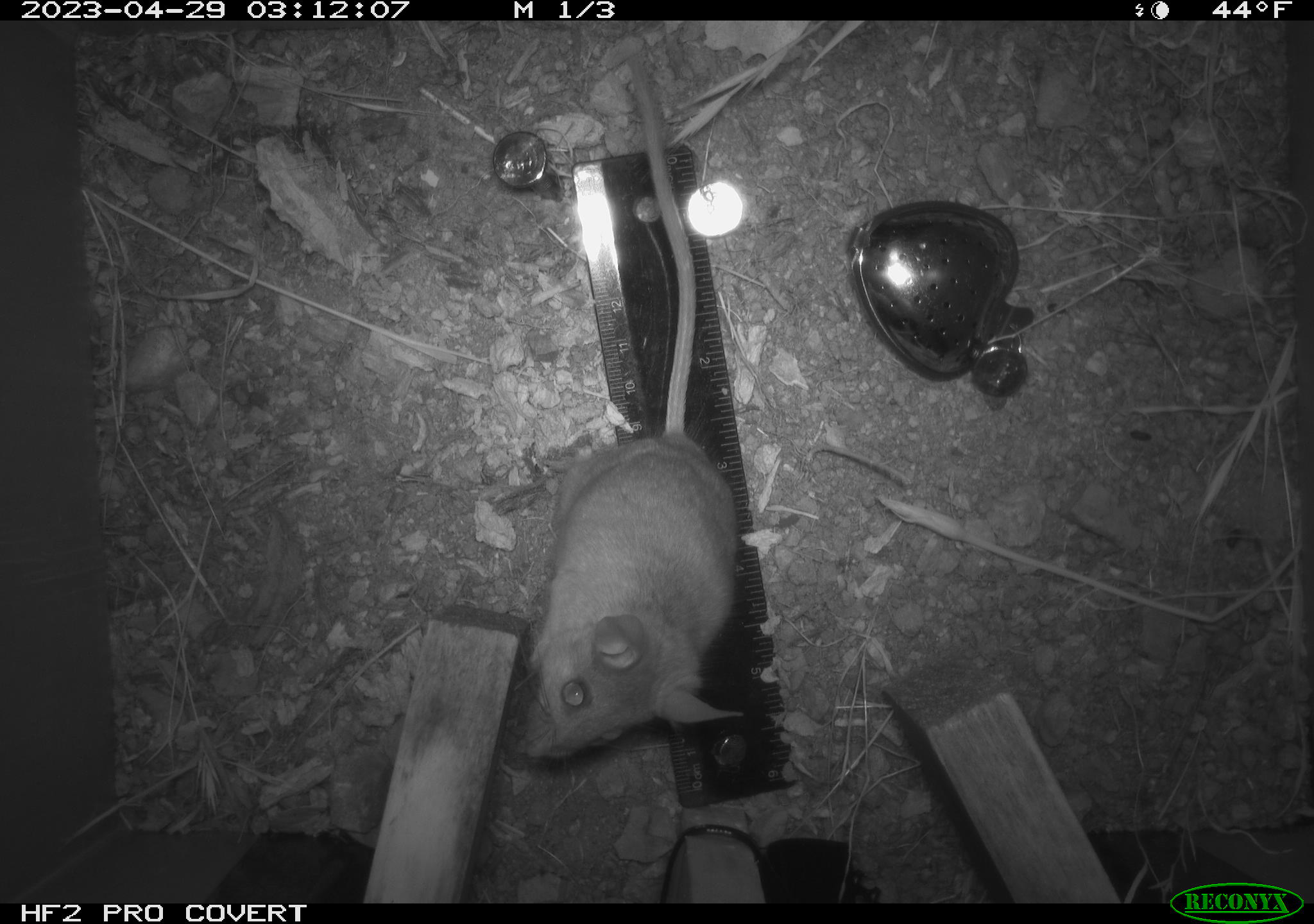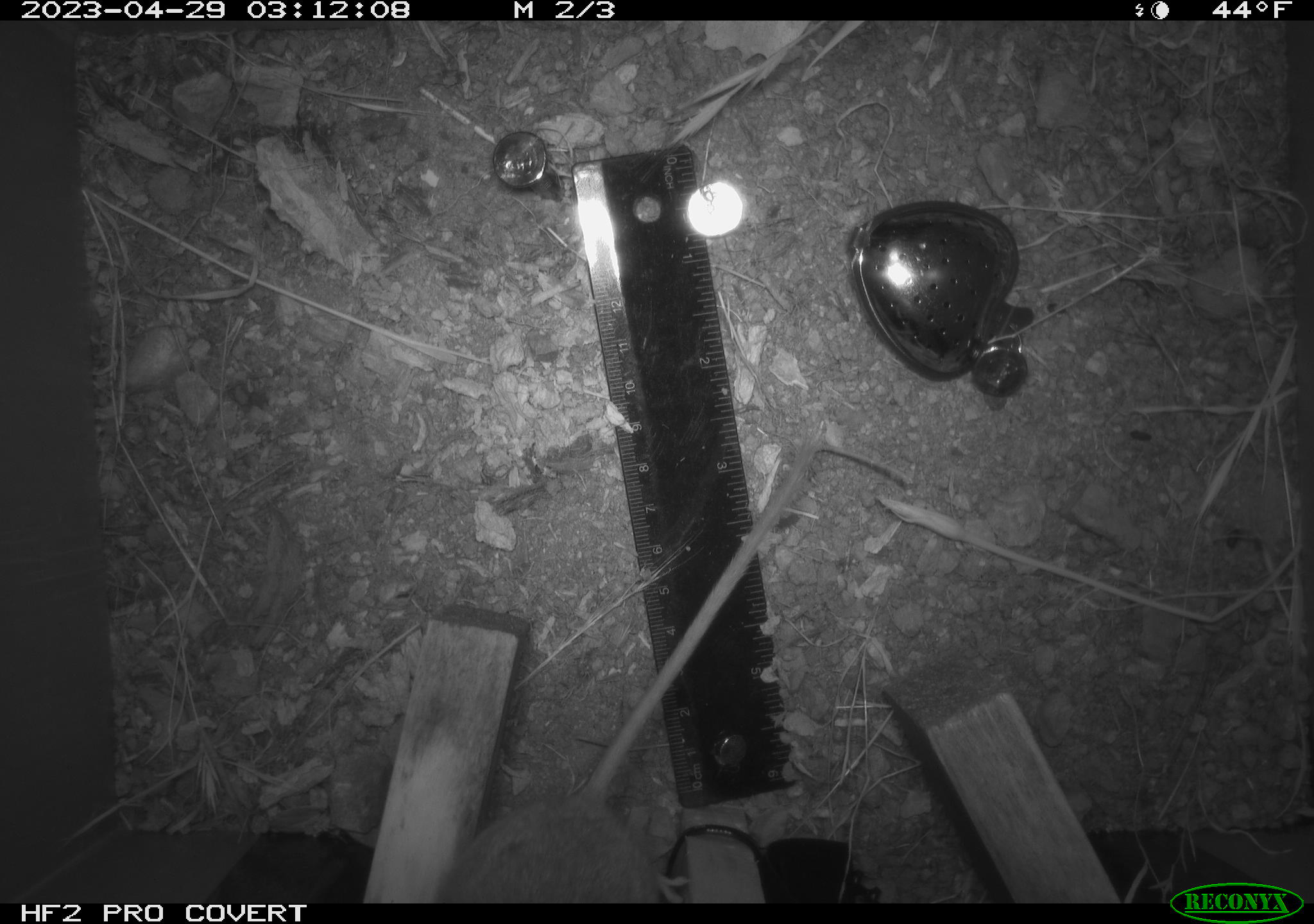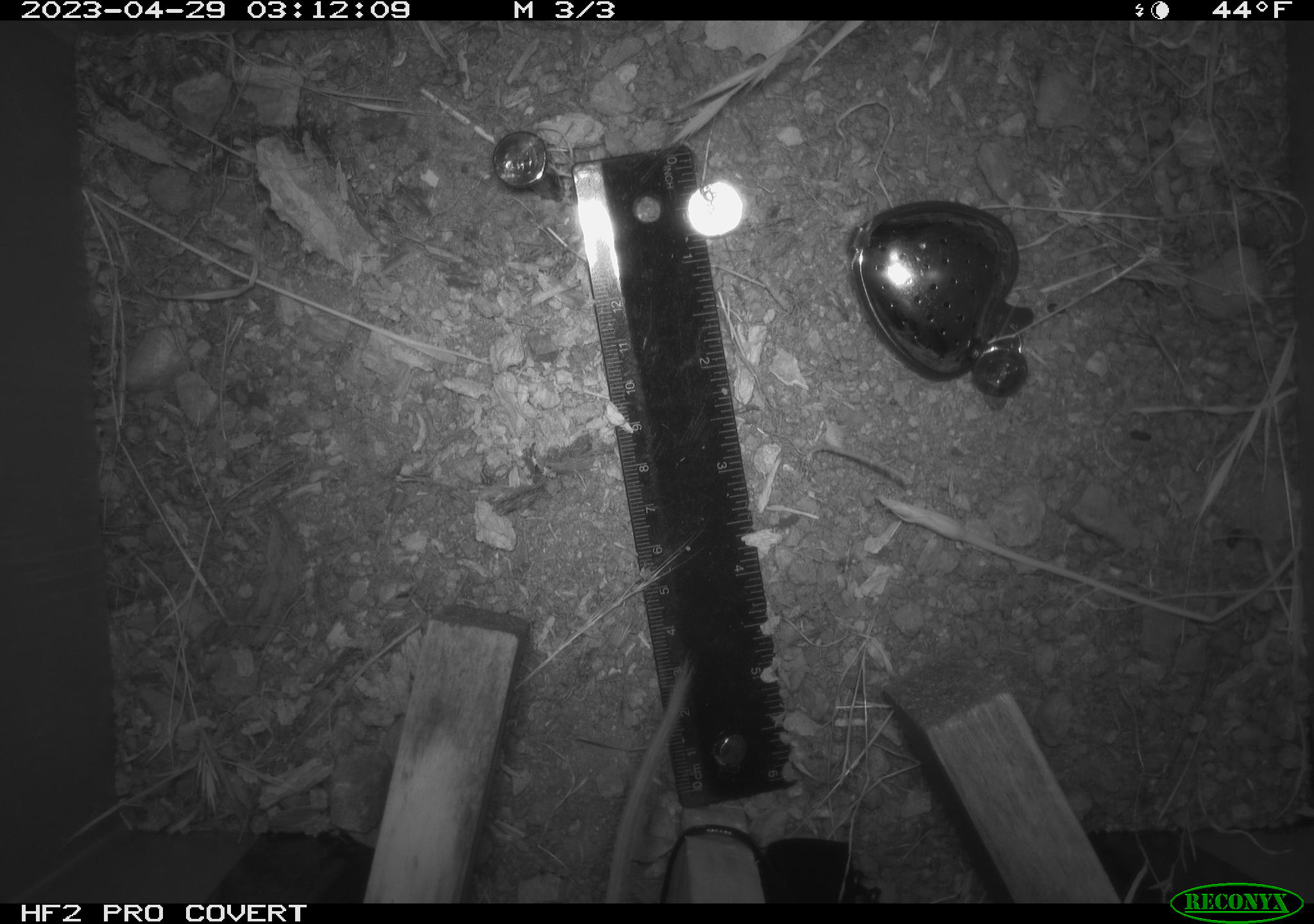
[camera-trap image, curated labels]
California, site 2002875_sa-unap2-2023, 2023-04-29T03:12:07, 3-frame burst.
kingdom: Animalia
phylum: Chordata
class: Mammalia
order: Rodentia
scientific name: Rodentia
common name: mouse species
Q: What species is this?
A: Mouse species (Rodentia).